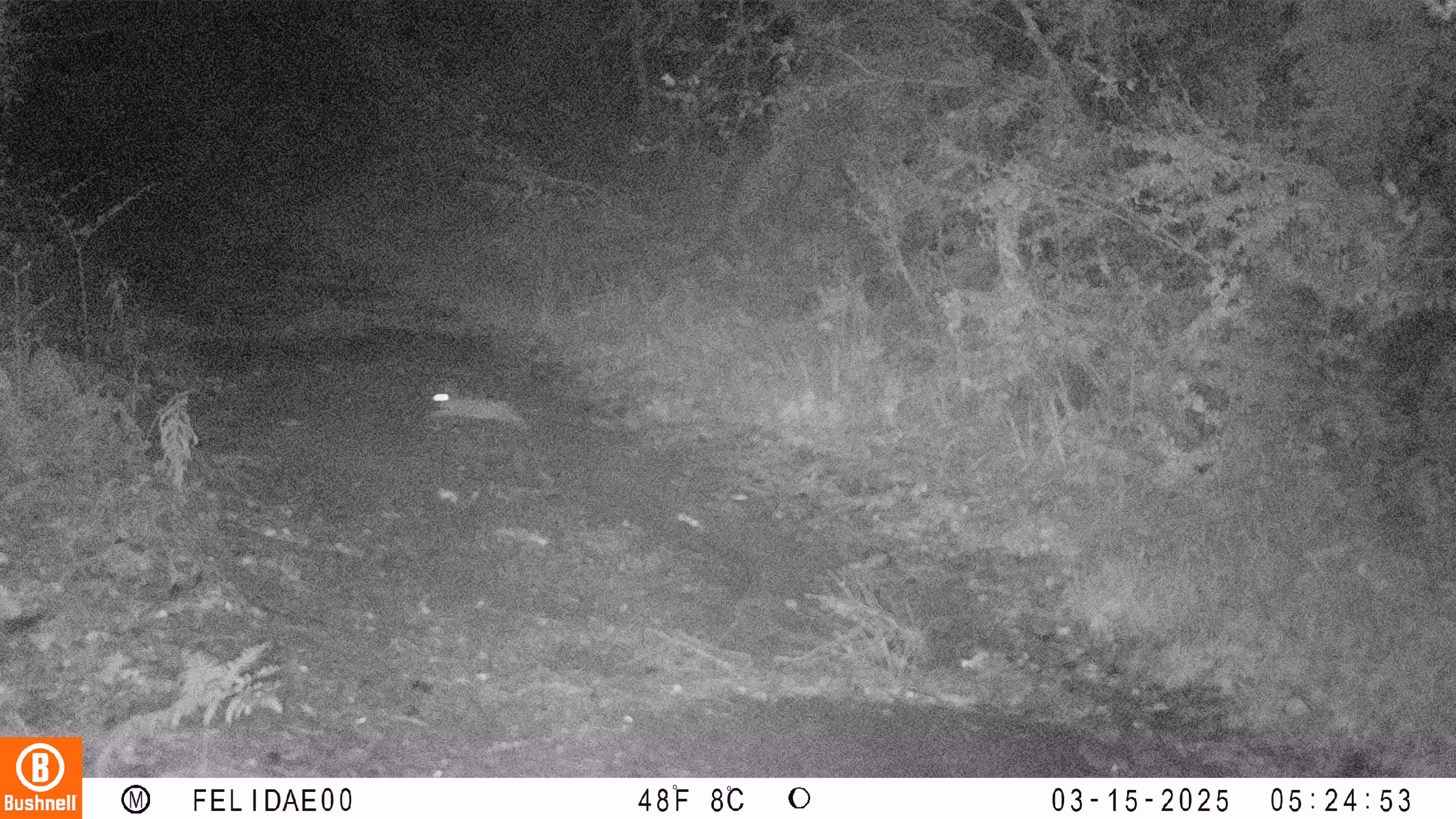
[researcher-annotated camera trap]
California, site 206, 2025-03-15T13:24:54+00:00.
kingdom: Animalia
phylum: Chordata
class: Mammalia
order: Lagomorpha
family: Leporidae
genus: Sylvilagus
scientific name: Sylvilagus bachmani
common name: brush rabbit